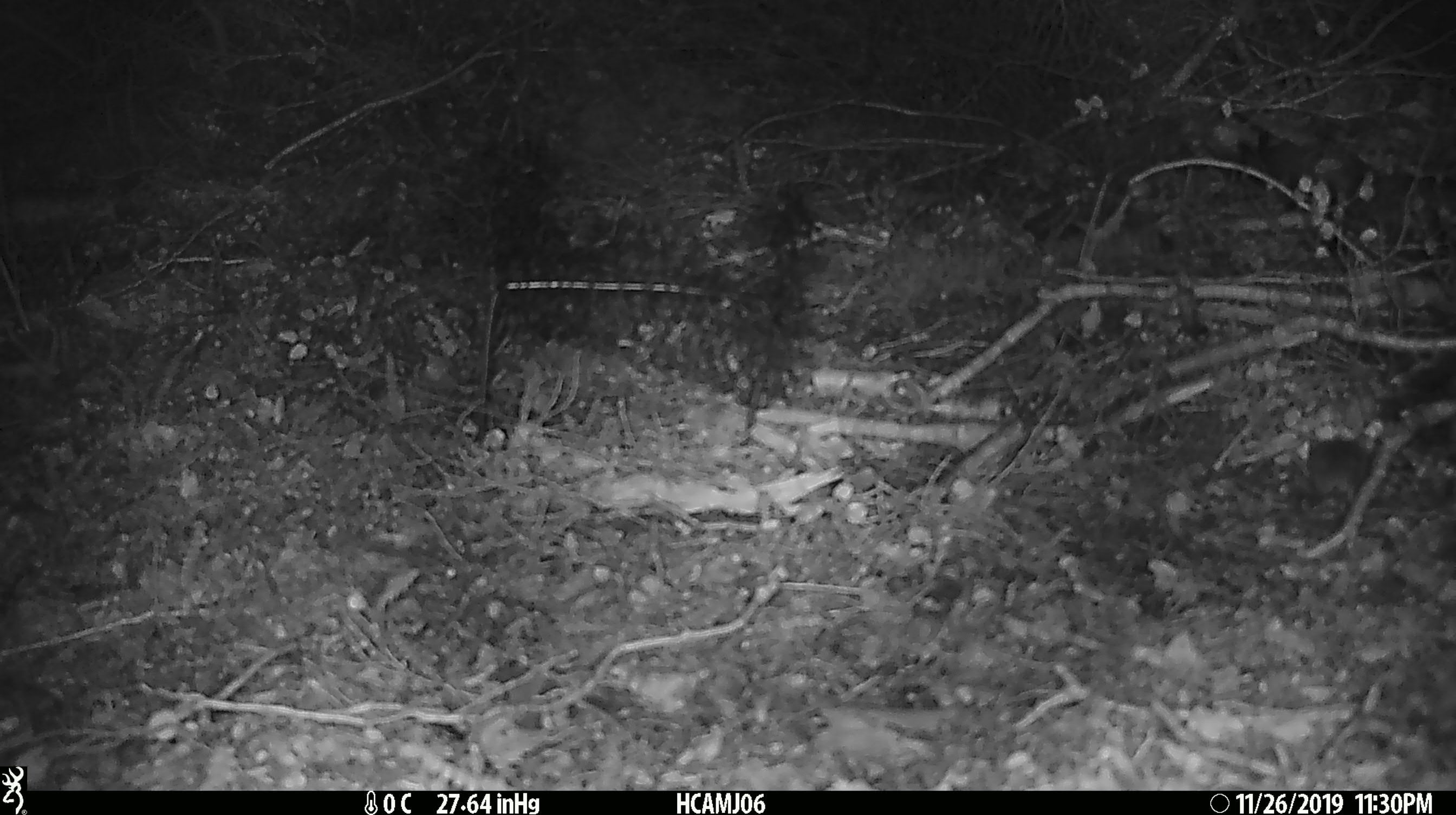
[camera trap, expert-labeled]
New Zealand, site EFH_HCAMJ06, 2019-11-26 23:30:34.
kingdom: Animalia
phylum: Chordata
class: Mammalia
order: Rodentia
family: Muridae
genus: Mus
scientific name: Mus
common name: mouse